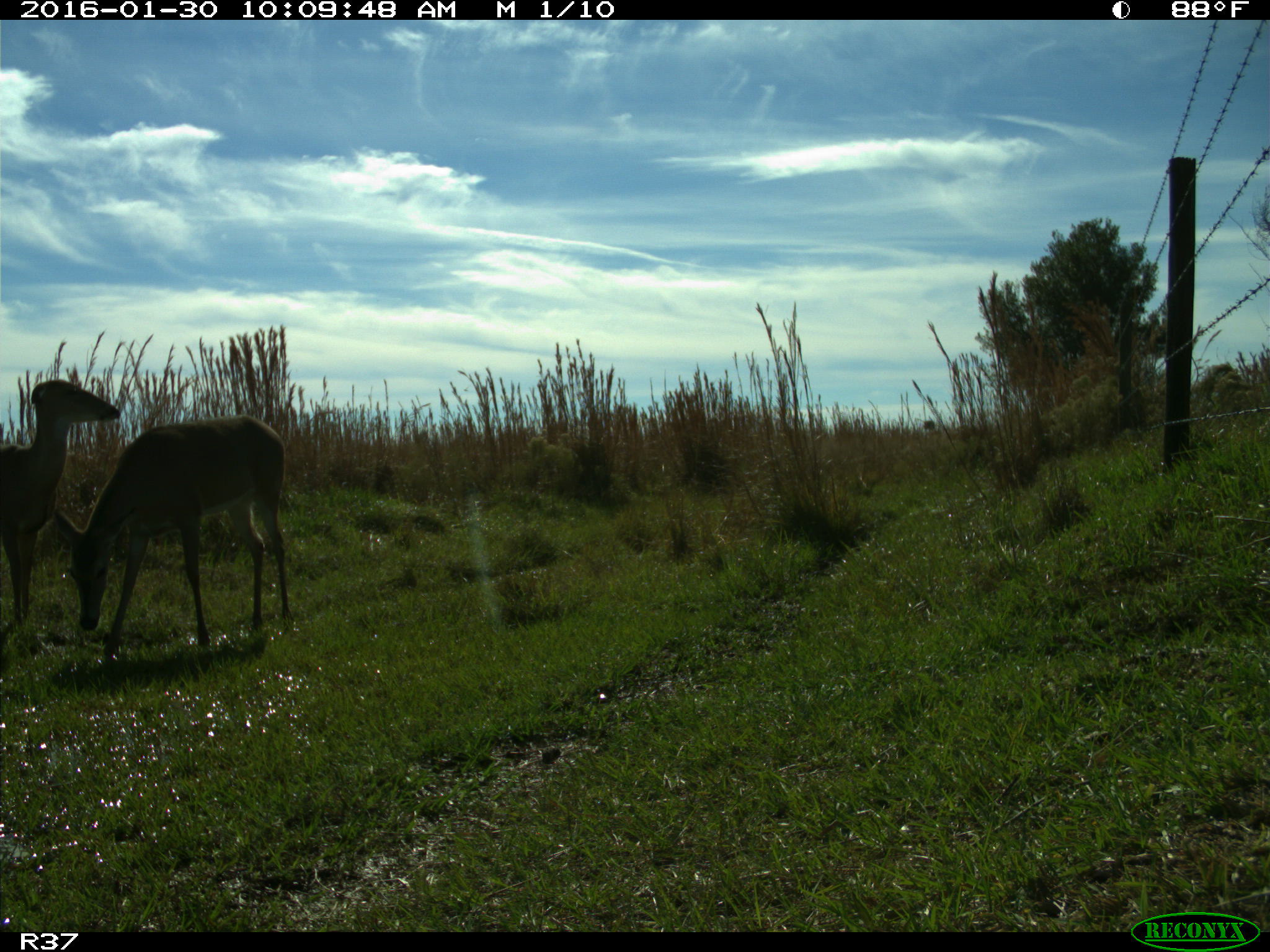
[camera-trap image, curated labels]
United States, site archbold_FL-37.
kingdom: Animalia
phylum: Chordata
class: Mammalia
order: Artiodactyla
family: Cervidae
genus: Odocoileus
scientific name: Odocoileus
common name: deer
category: unidentified deer